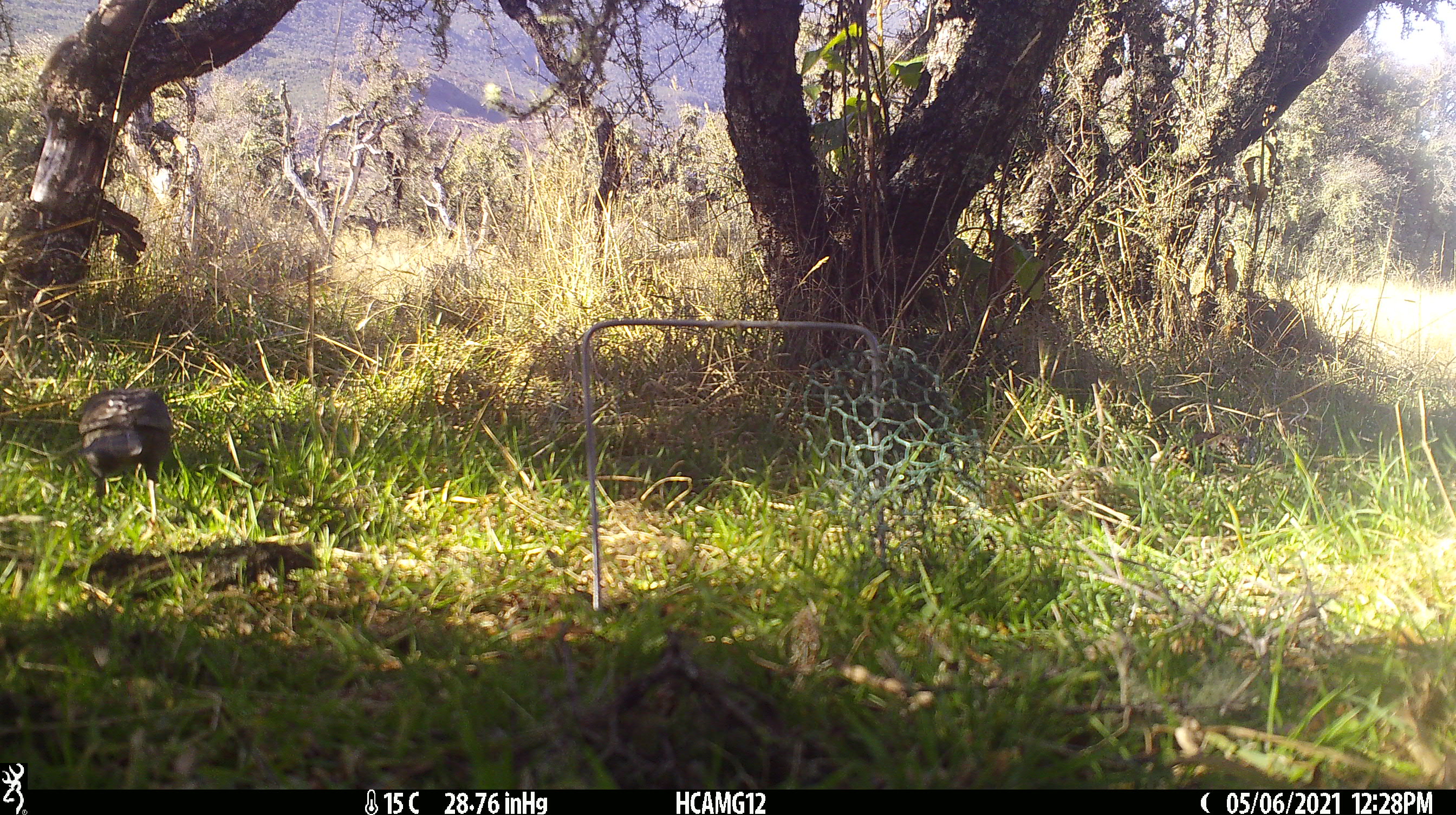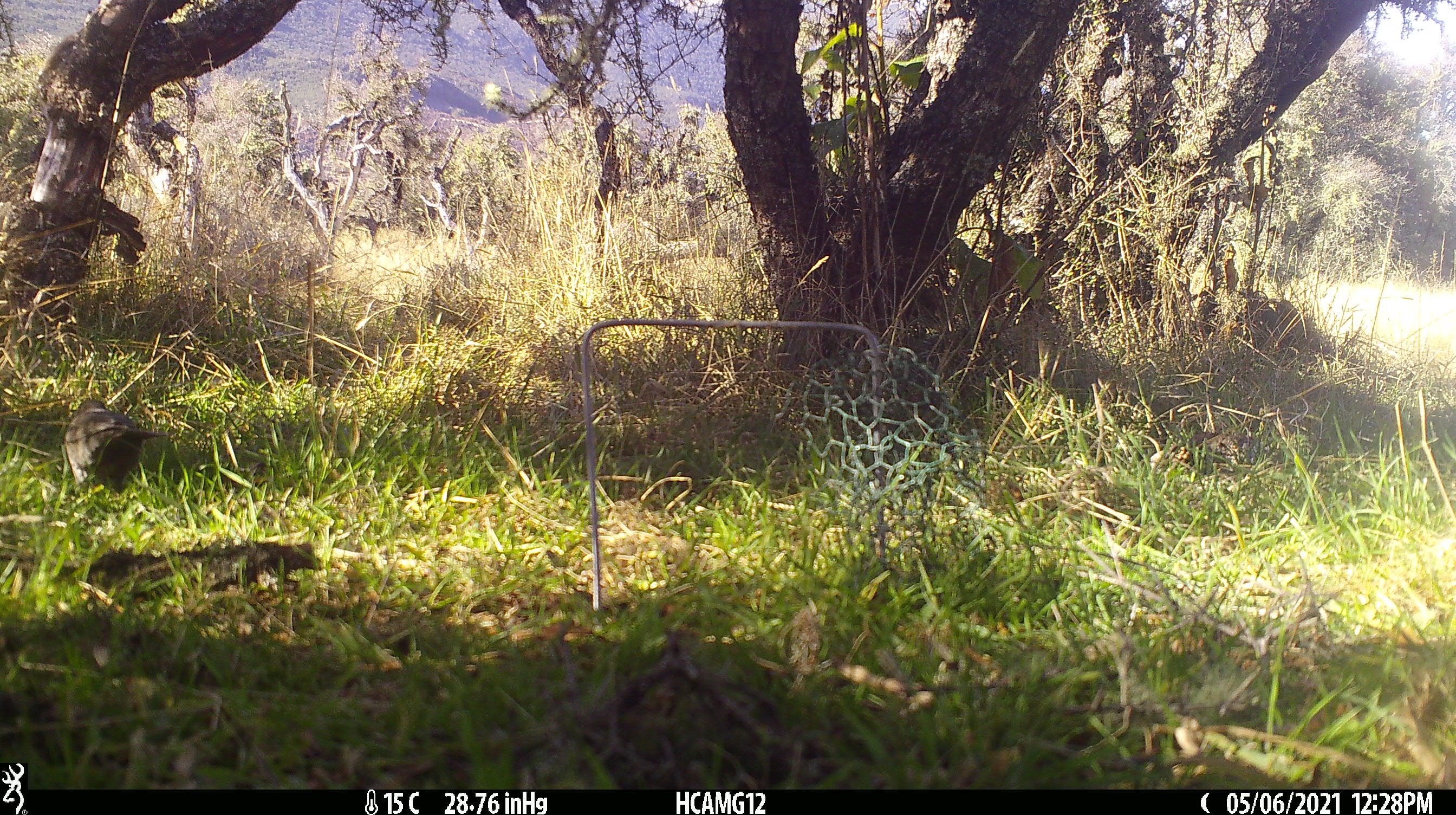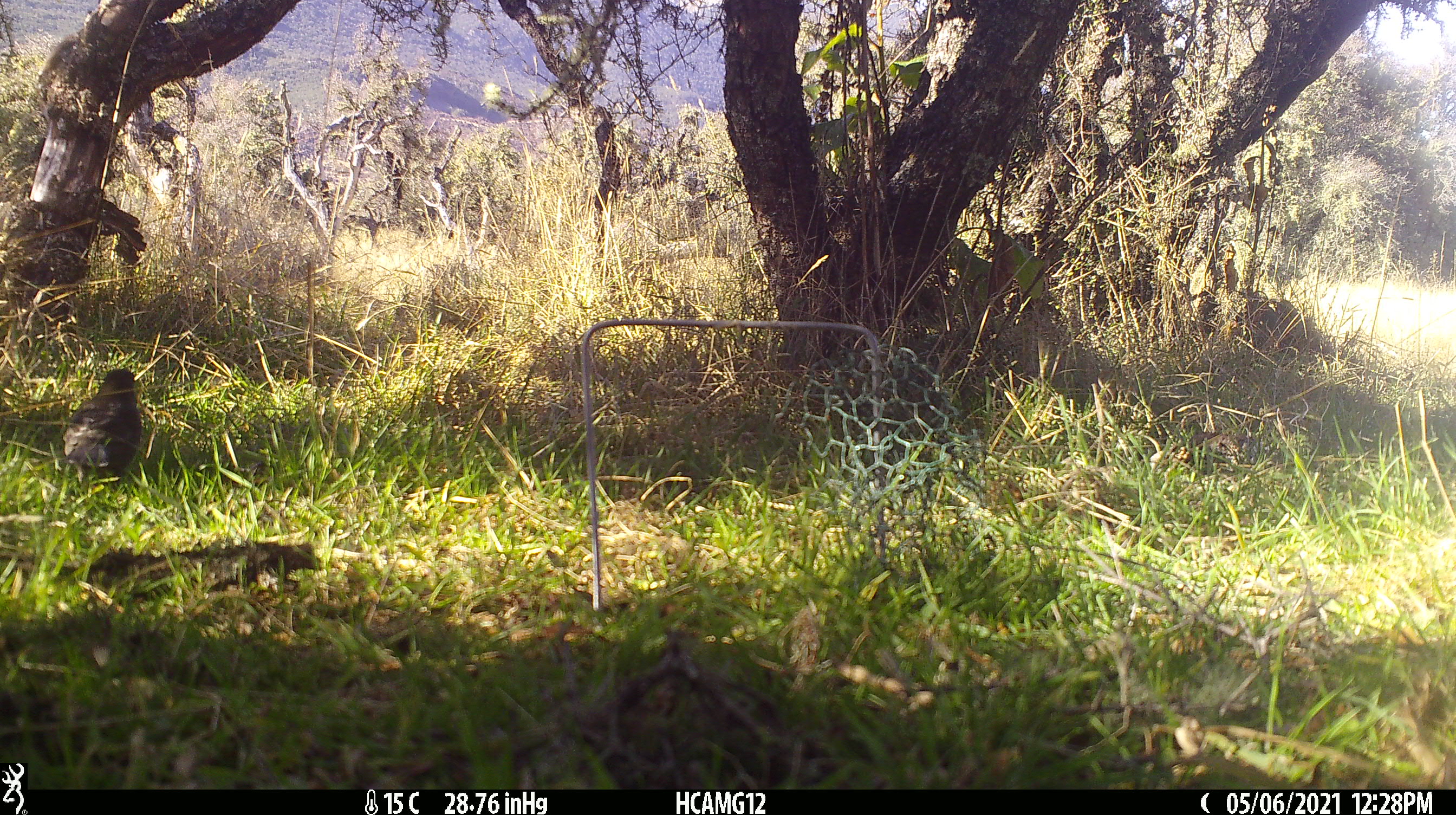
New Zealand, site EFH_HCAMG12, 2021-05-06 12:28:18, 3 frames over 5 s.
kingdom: Animalia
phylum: Chordata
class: Aves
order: Passeriformes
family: Turdidae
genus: Turdus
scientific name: Turdus merula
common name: eurasian blackbird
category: blackbird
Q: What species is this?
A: Blackbird (eurasian blackbird) (Turdus merula).